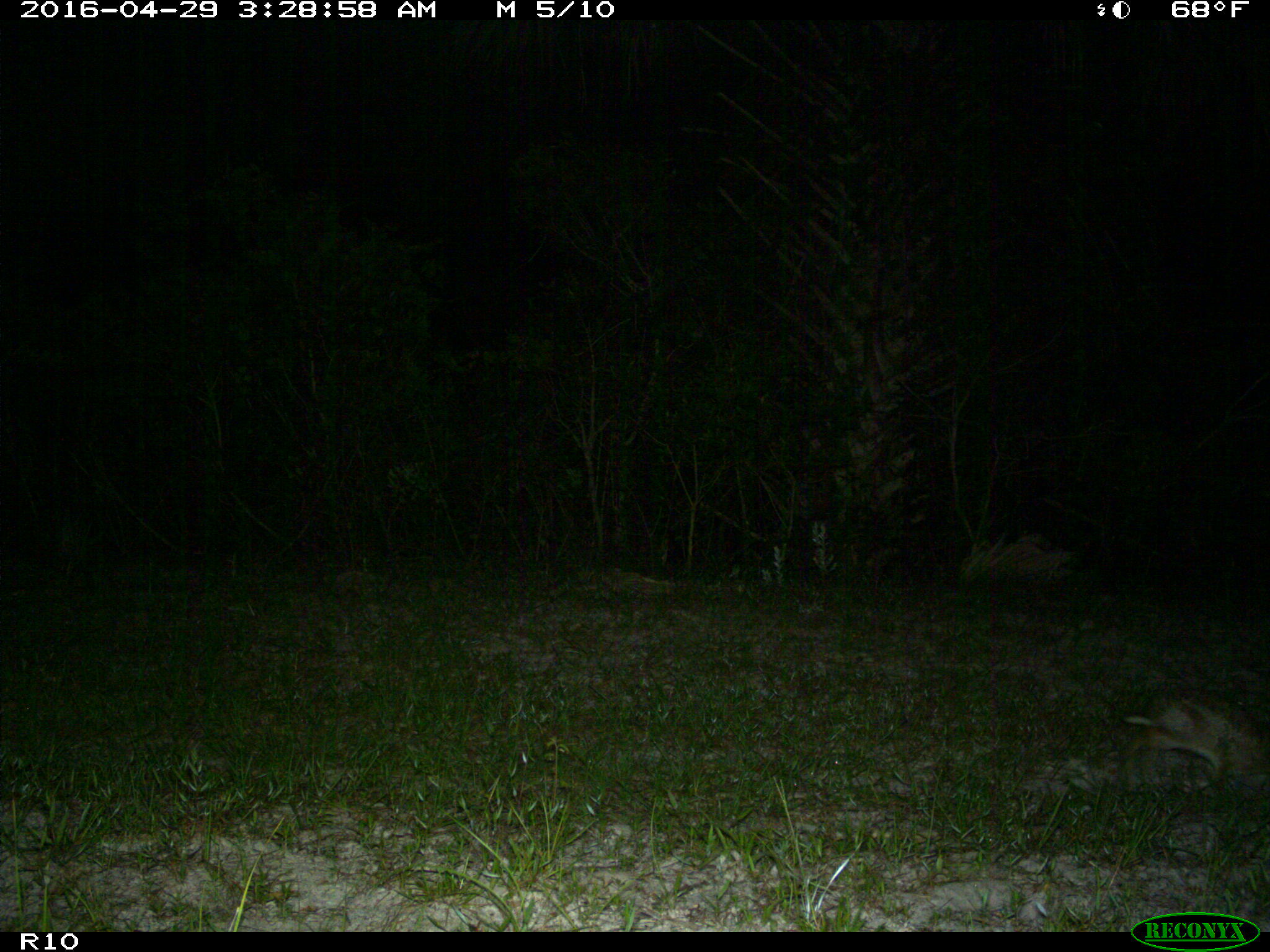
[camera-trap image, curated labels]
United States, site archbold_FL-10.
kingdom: Animalia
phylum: Chordata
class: Mammalia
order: Lagomorpha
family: Leporidae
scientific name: Leporidae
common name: rabbits and hares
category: unidentified rabbit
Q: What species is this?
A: Unidentified rabbit (rabbits and hares) (Leporidae).